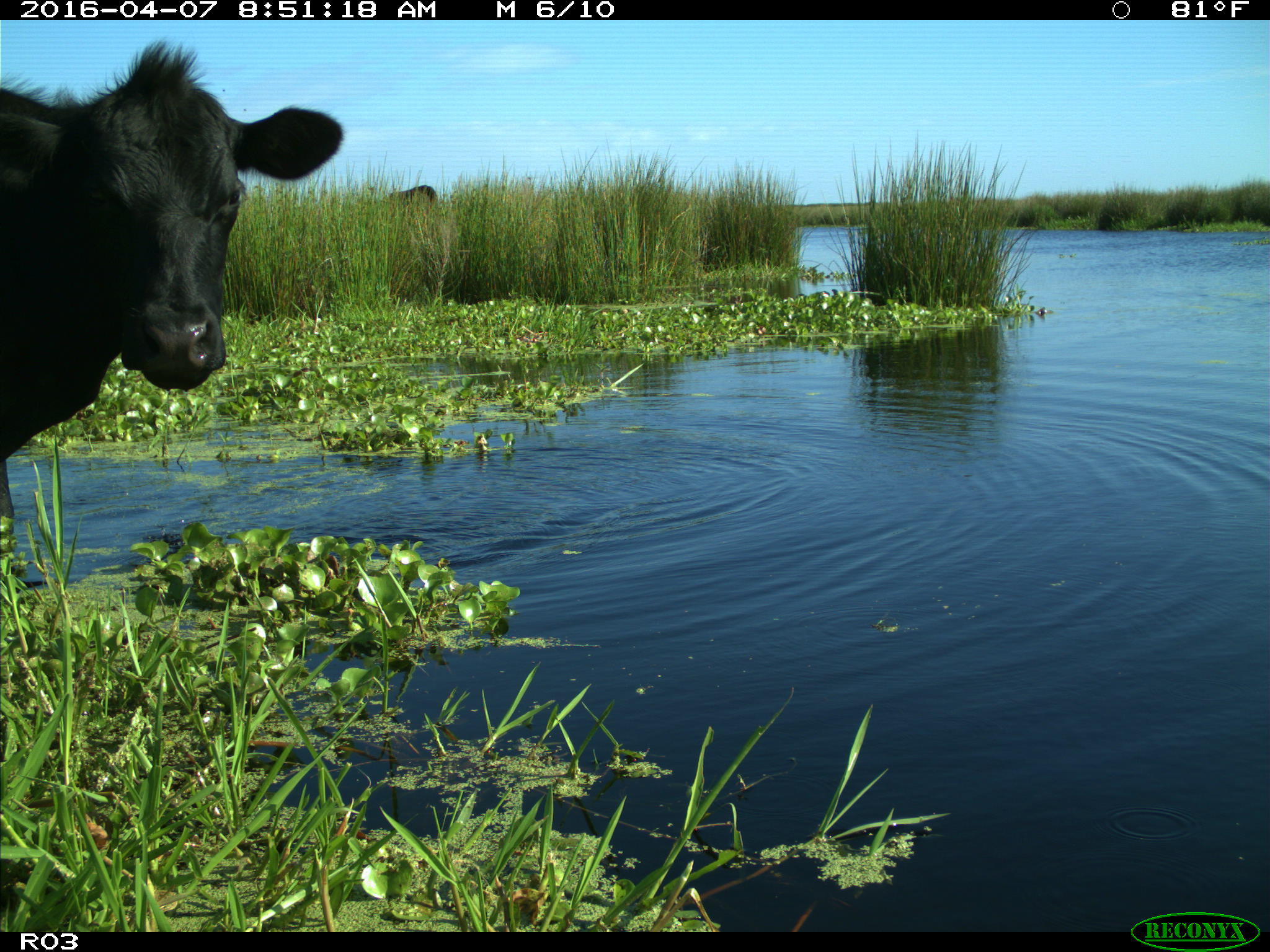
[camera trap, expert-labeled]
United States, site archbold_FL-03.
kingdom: Animalia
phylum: Chordata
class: Mammalia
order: Artiodactyla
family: Bovidae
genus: Bos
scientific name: Bos taurus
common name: domestic cow